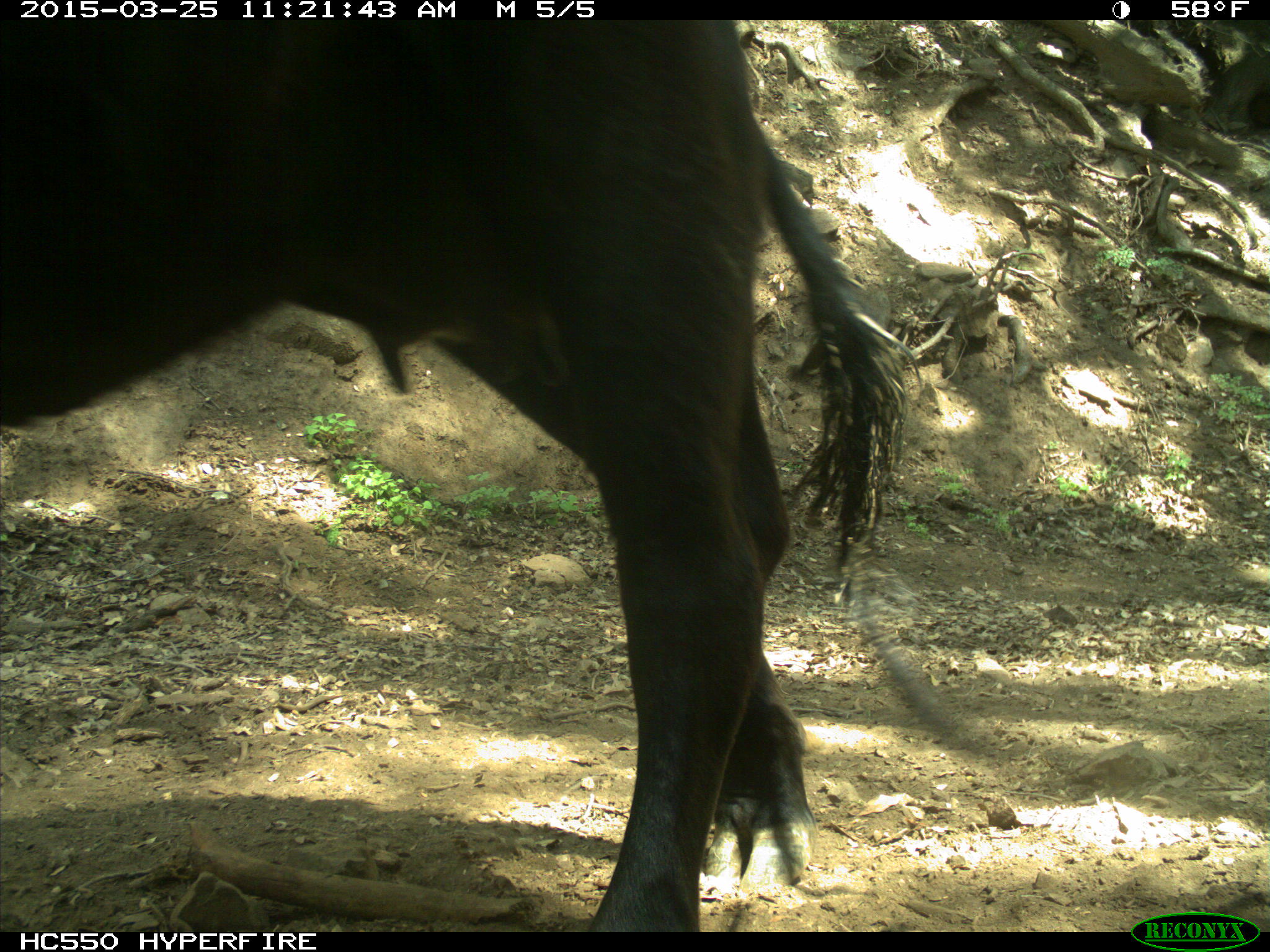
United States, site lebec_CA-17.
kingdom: Animalia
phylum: Chordata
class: Mammalia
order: Artiodactyla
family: Bovidae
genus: Bos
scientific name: Bos taurus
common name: domestic cow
Bos taurus (domestic cow).